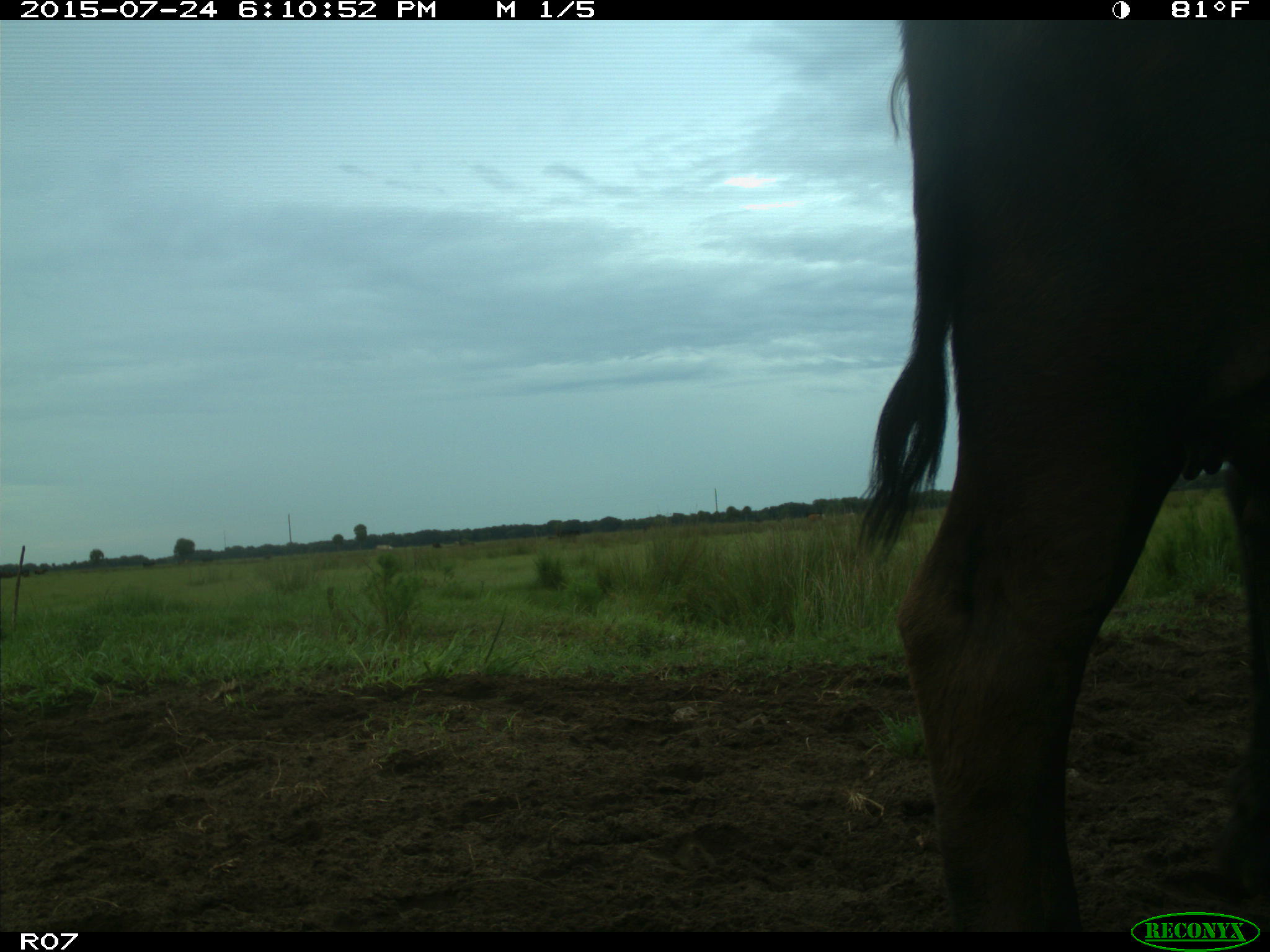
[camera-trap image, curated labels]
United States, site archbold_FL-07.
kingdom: Animalia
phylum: Chordata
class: Mammalia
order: Artiodactyla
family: Bovidae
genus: Bos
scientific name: Bos taurus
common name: domestic cow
Bos taurus (domestic cow).